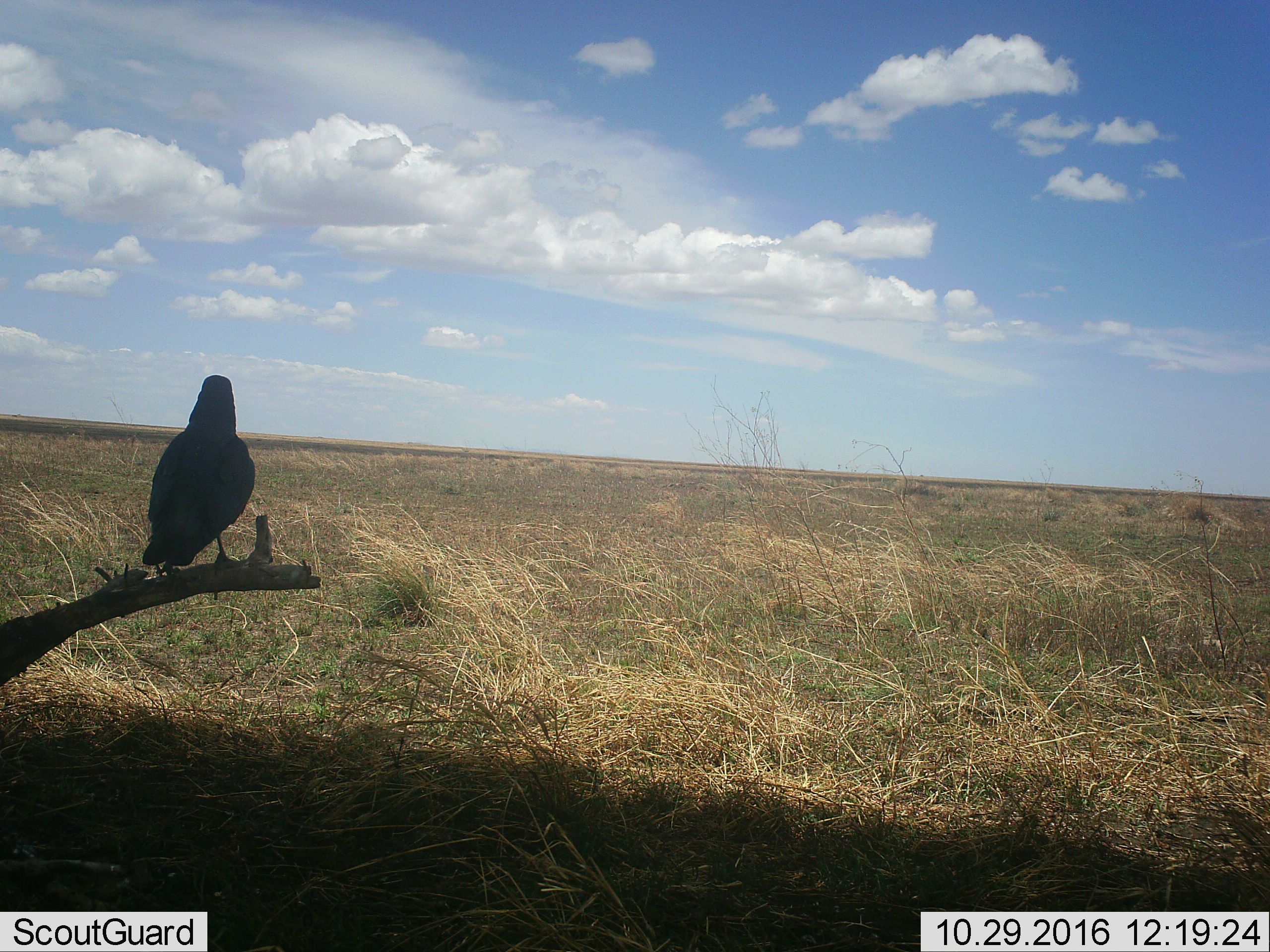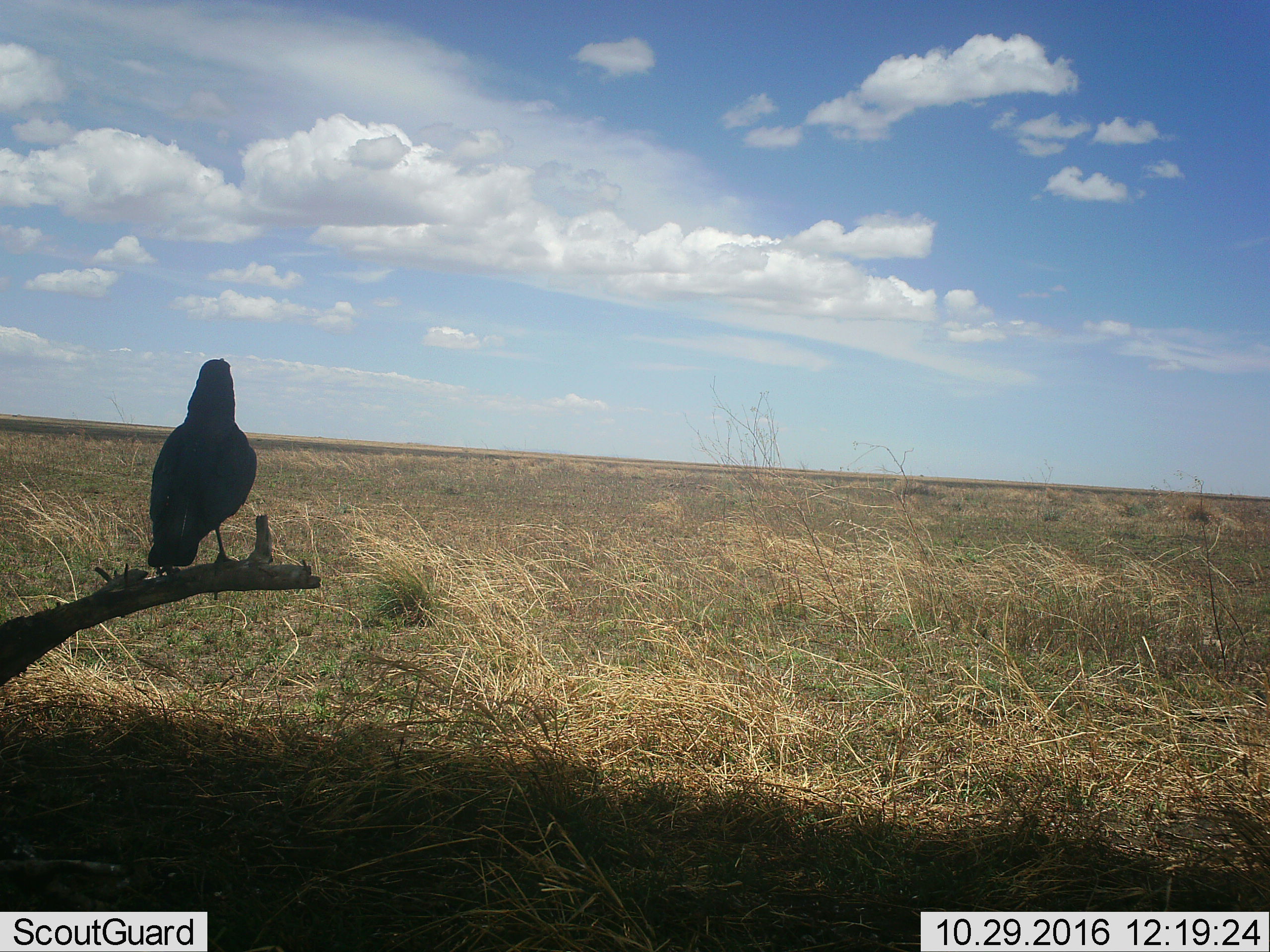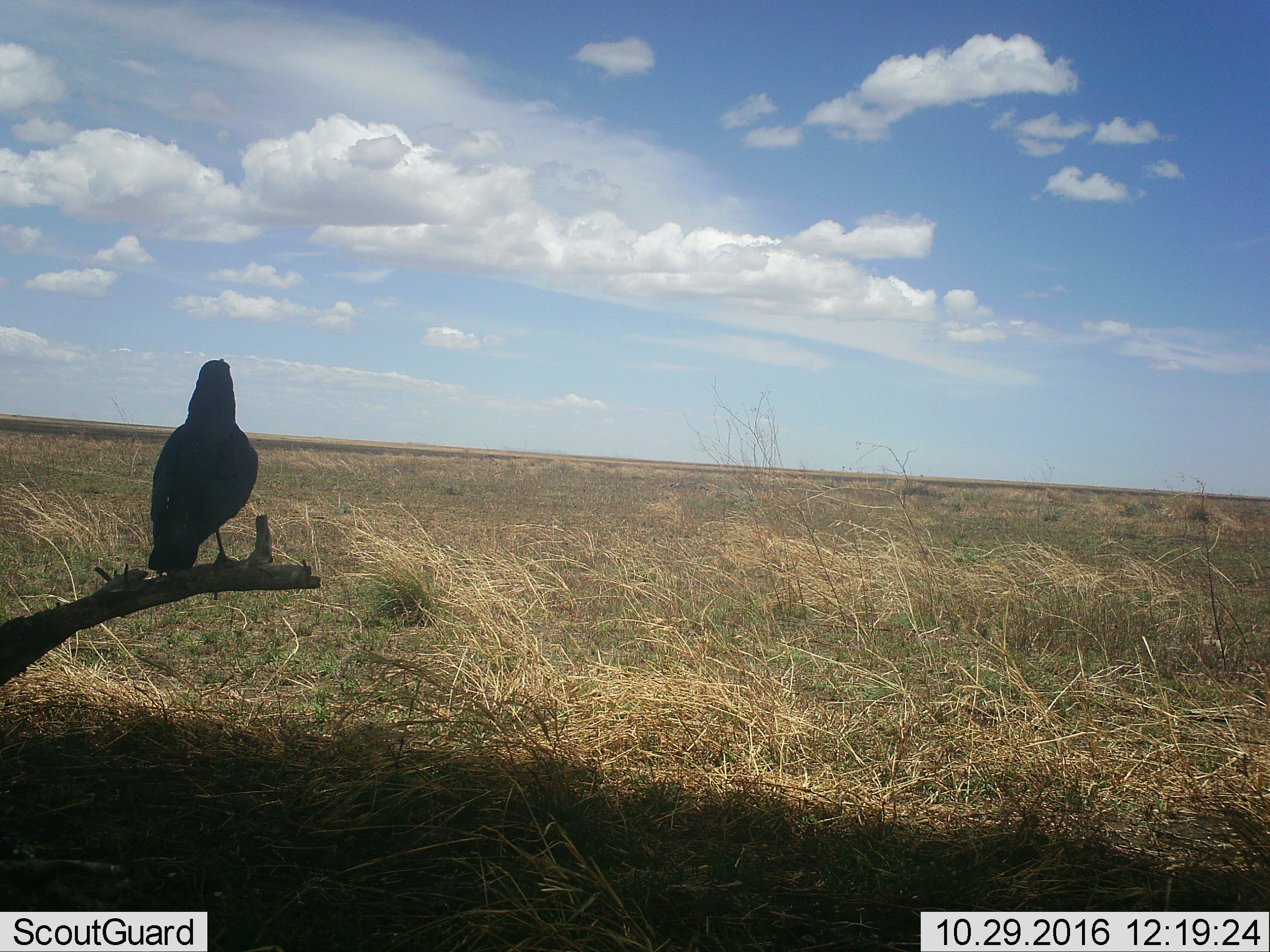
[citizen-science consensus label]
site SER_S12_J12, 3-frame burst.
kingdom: Animalia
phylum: Chordata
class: Aves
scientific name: Aves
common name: bird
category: birdother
Birdother (bird) (Aves), count 1. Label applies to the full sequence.